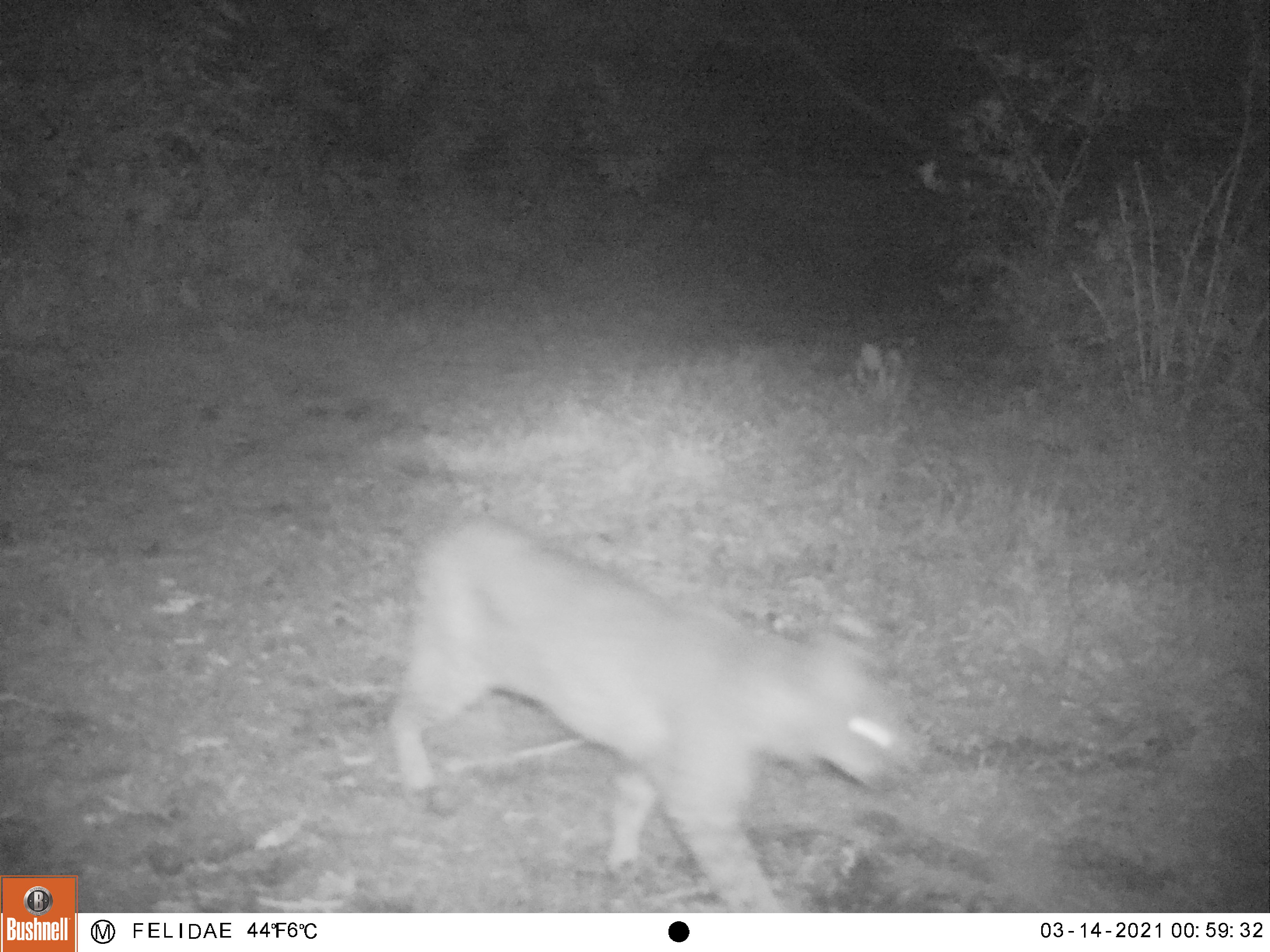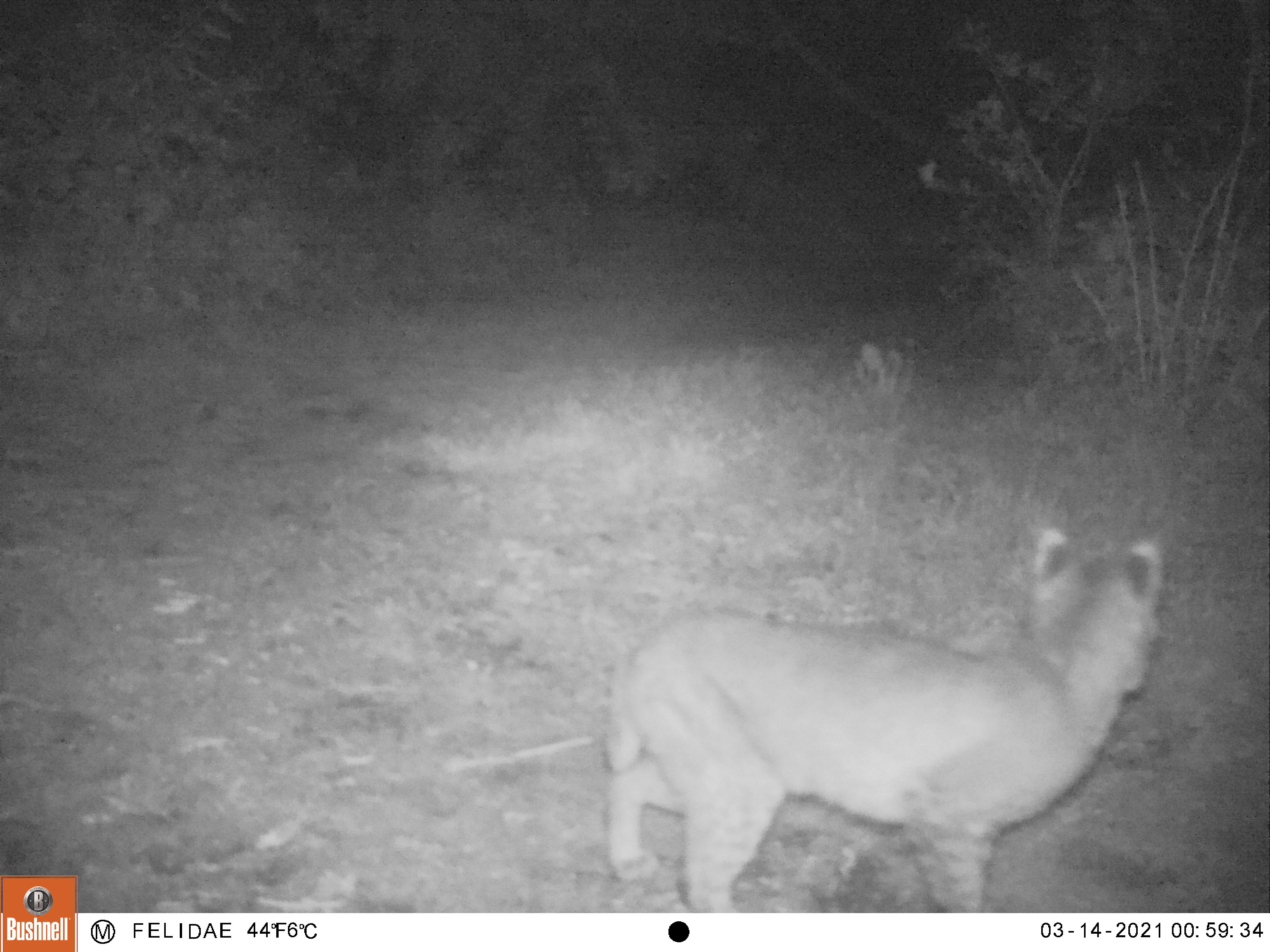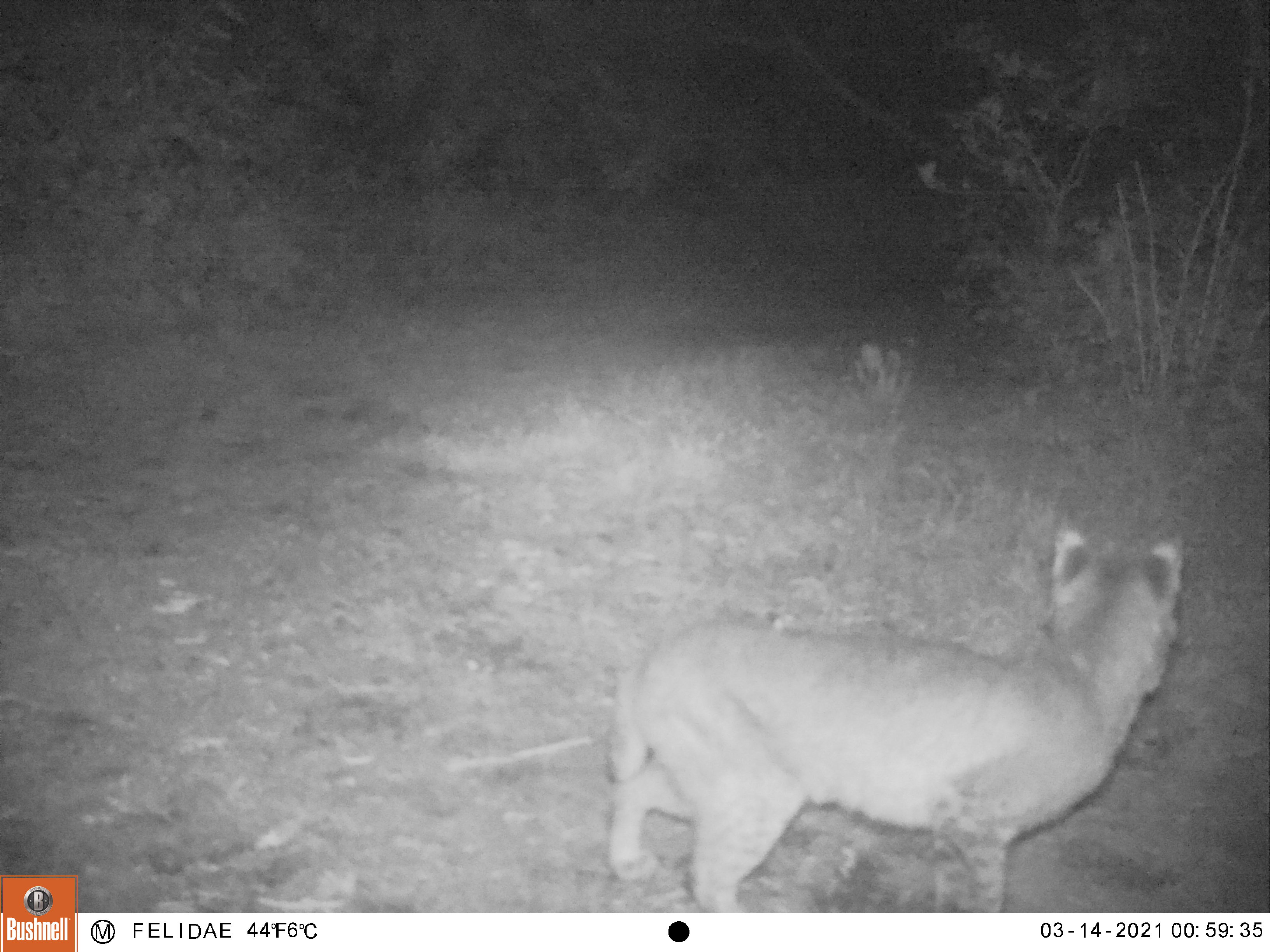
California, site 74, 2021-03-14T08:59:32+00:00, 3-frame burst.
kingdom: Animalia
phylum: Chordata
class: Mammalia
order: Carnivora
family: Felidae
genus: Lynx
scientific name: Lynx rufus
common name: bobcat